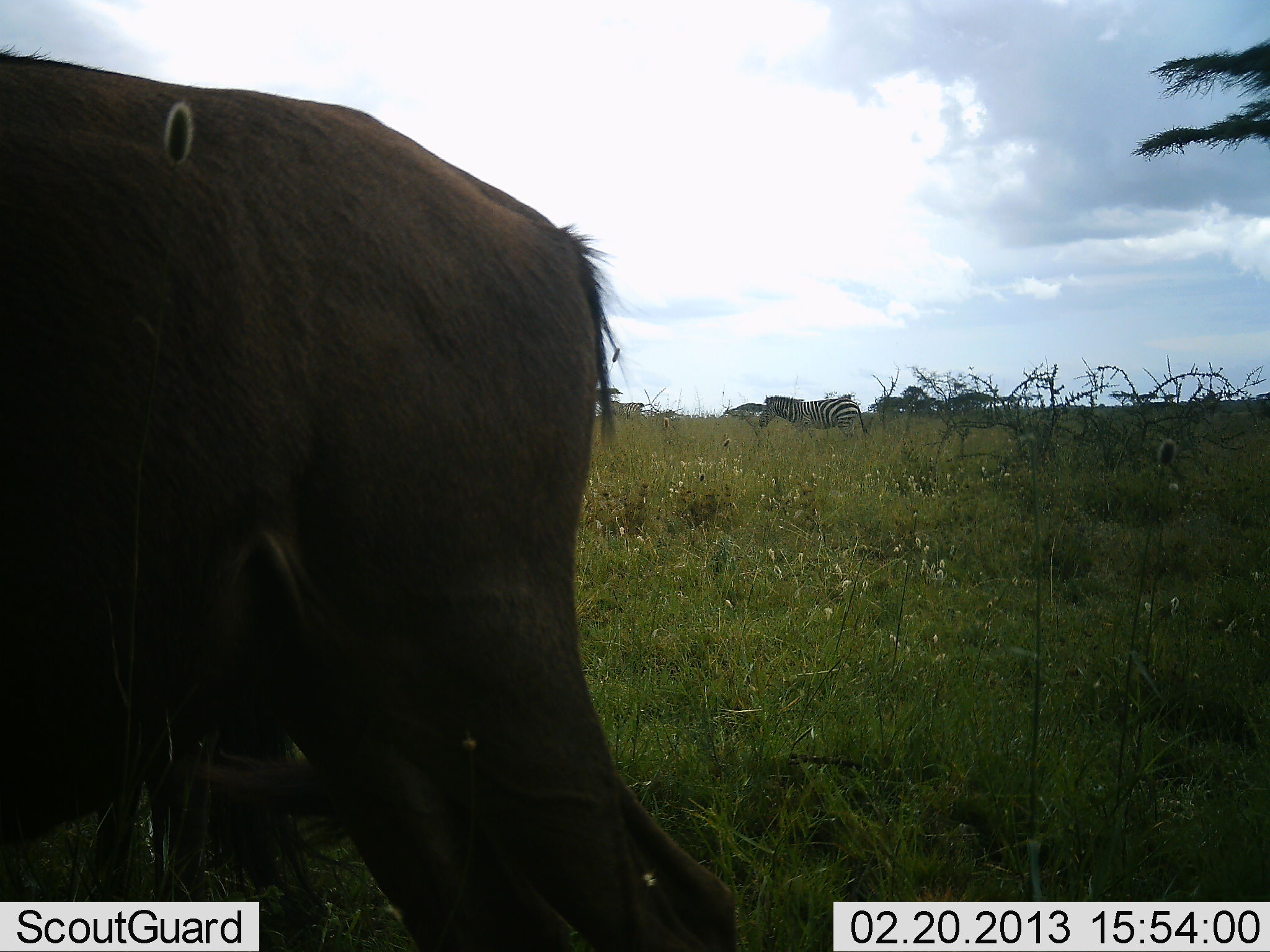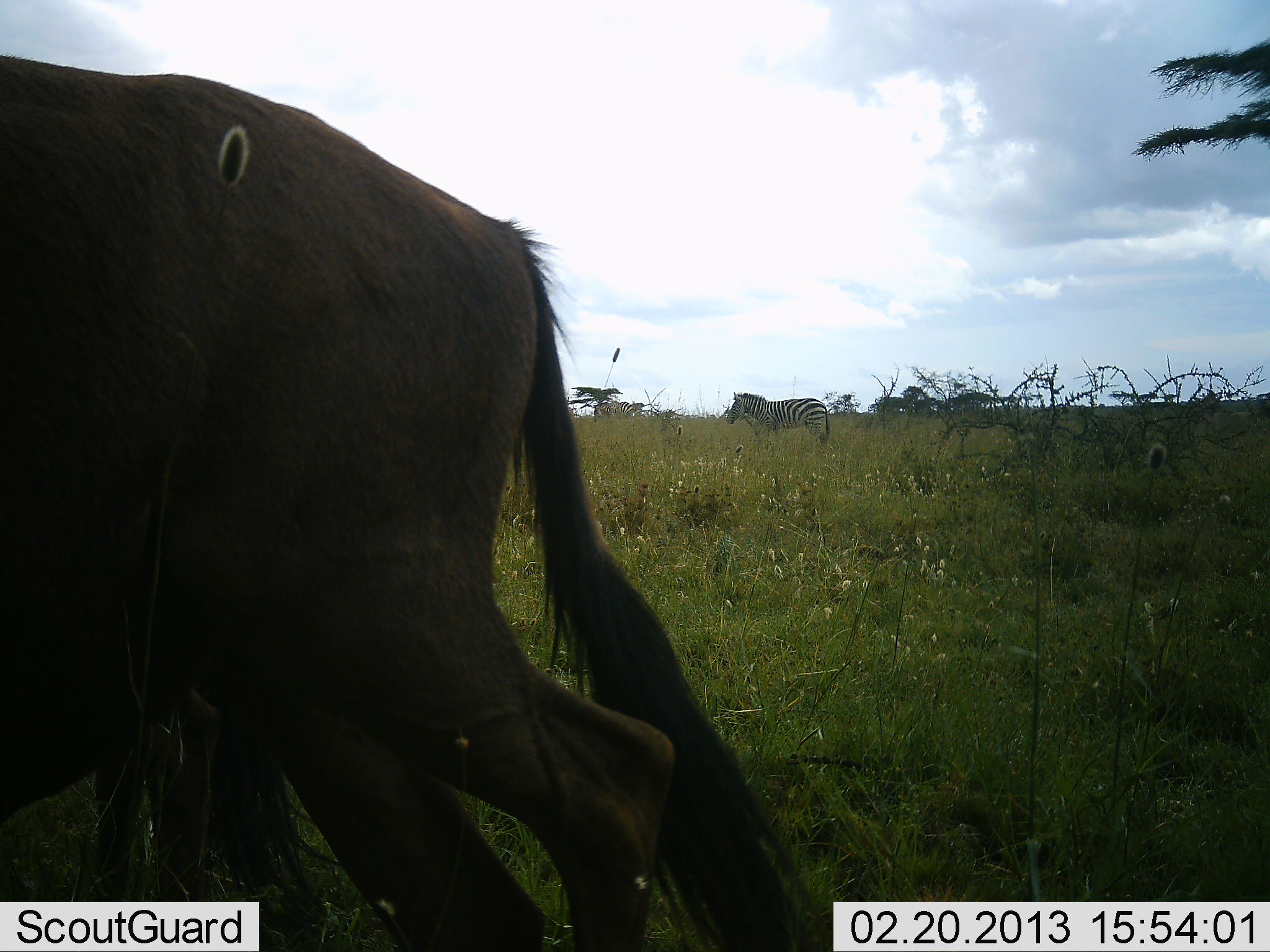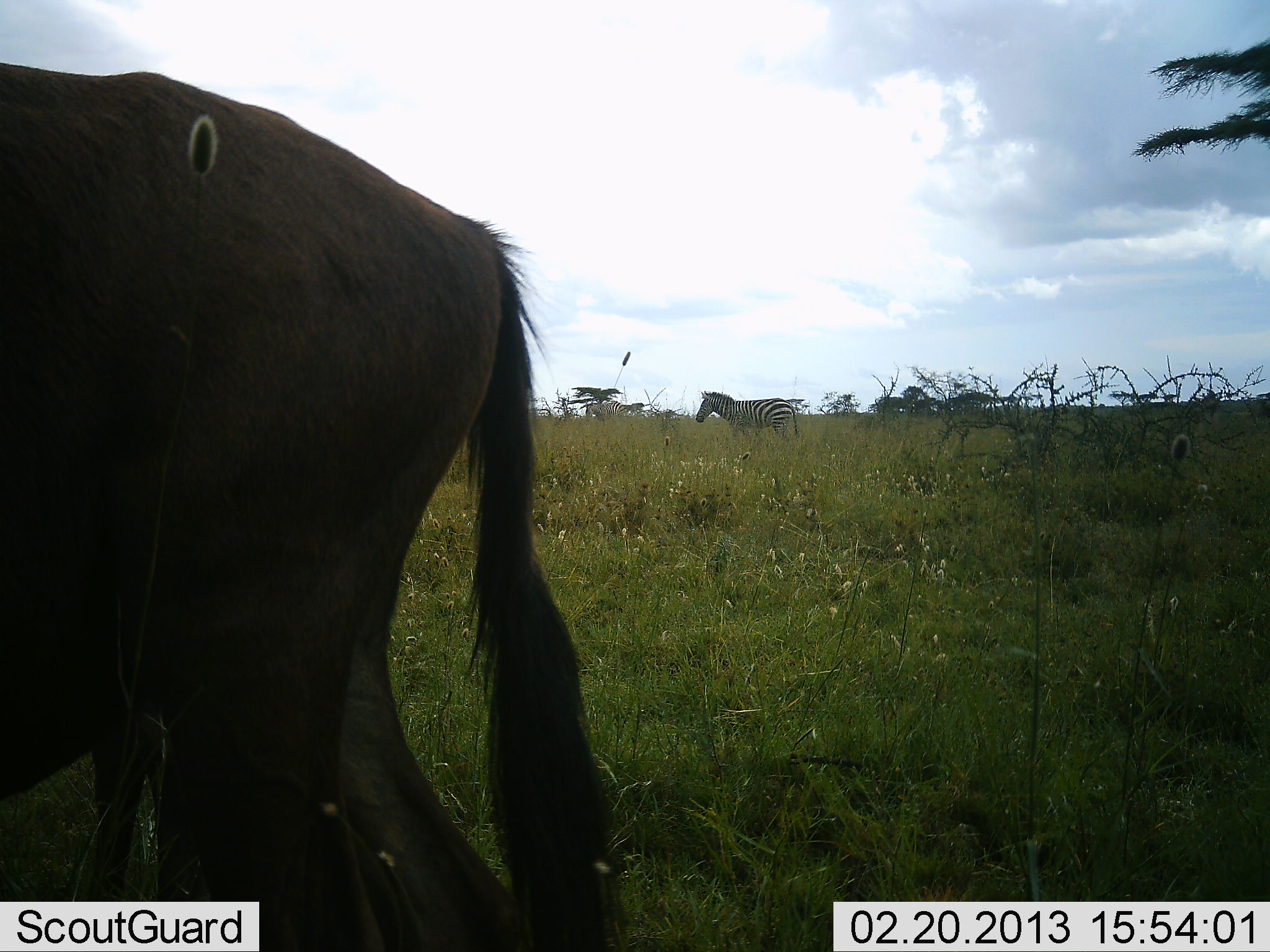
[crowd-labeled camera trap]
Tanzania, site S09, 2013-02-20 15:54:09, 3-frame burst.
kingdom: Animalia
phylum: Chordata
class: Mammalia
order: Artiodactyla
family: Bovidae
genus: Connochaetes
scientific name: Connochaetes taurinus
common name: blue wildebeest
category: wildebeest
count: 2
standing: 40%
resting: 0%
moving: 80%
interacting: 0%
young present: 0%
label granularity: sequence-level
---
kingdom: Animalia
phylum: Chordata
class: Mammalia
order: Perissodactyla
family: Equidae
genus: Equus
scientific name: Equus quagga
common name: plains zebra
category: zebra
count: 2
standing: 17%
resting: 0%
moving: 83%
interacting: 0%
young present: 0%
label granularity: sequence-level